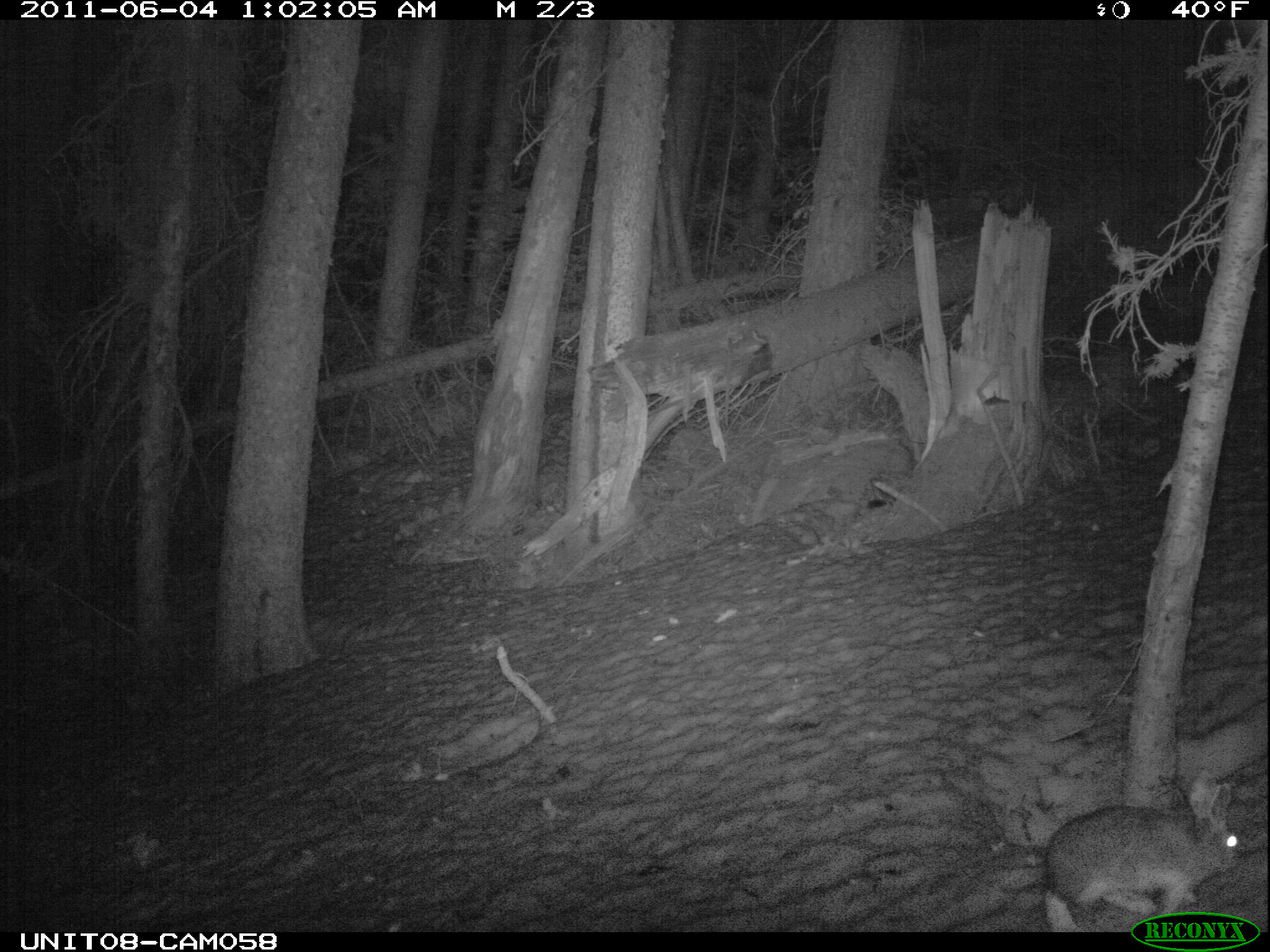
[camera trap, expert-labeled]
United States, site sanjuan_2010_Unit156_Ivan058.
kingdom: Animalia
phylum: Chordata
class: Mammalia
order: Lagomorpha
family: Leporidae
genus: Lepus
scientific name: Lepus americanus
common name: snowshoe hare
Lepus americanus (snowshoe hare).